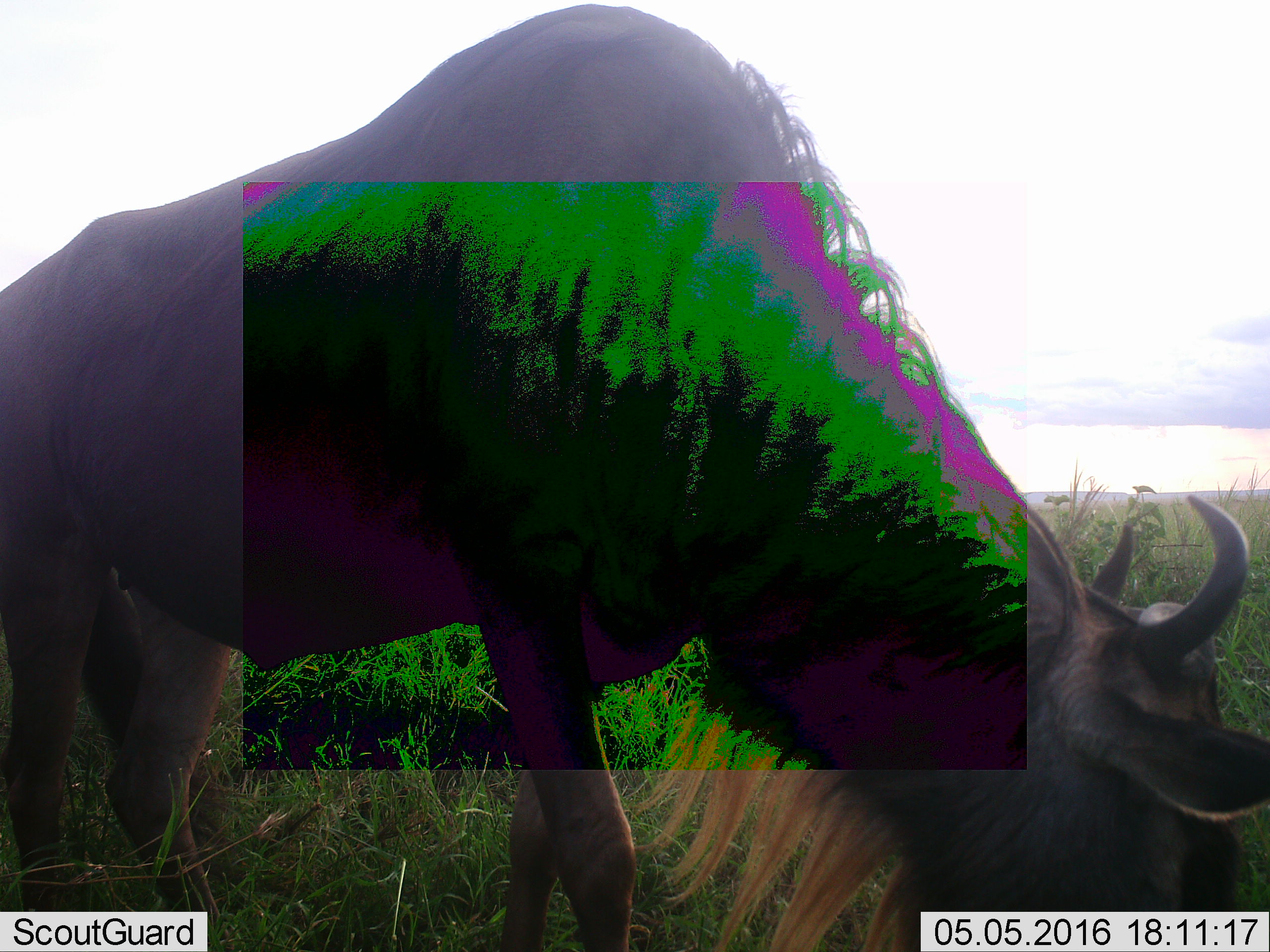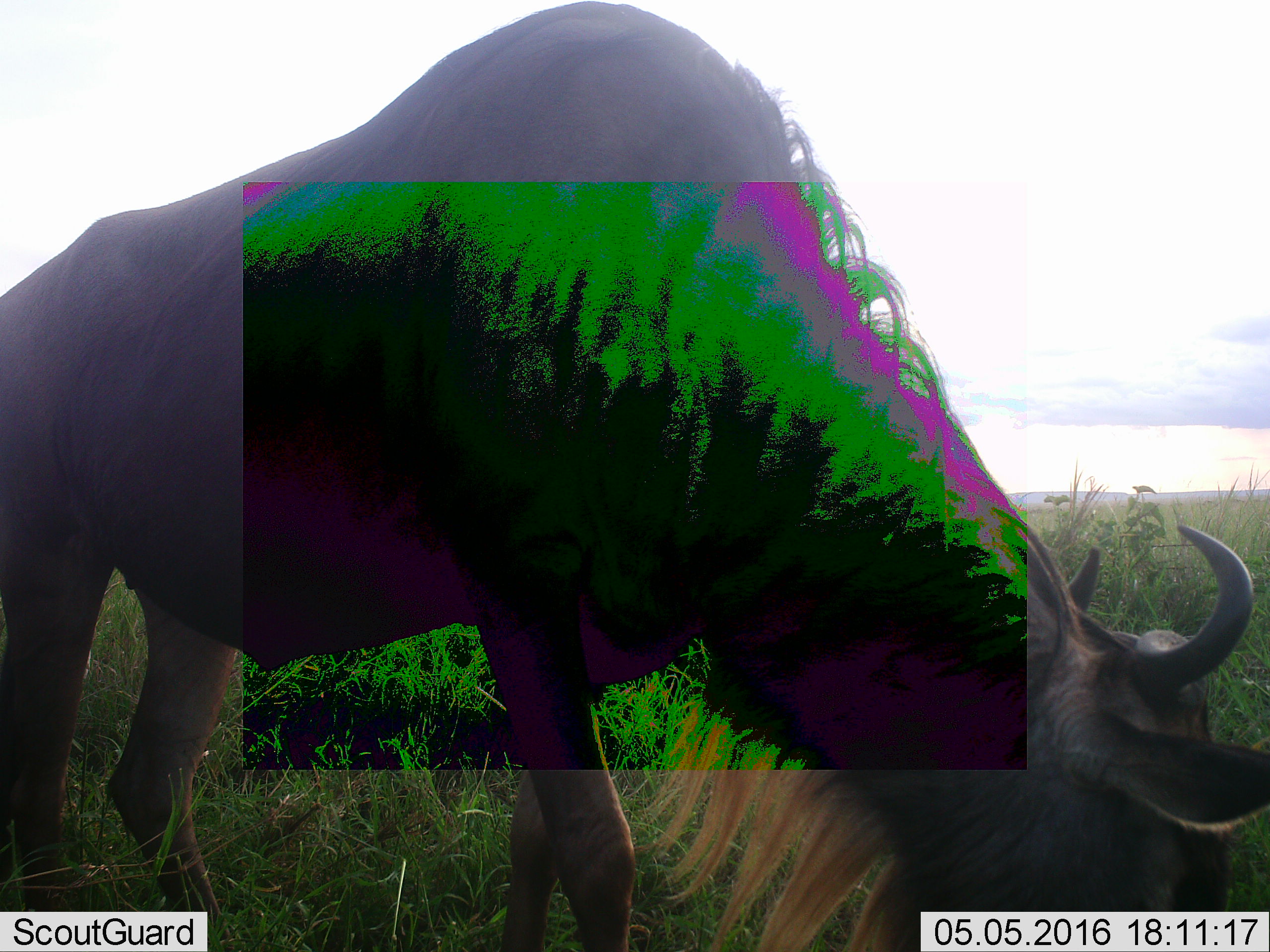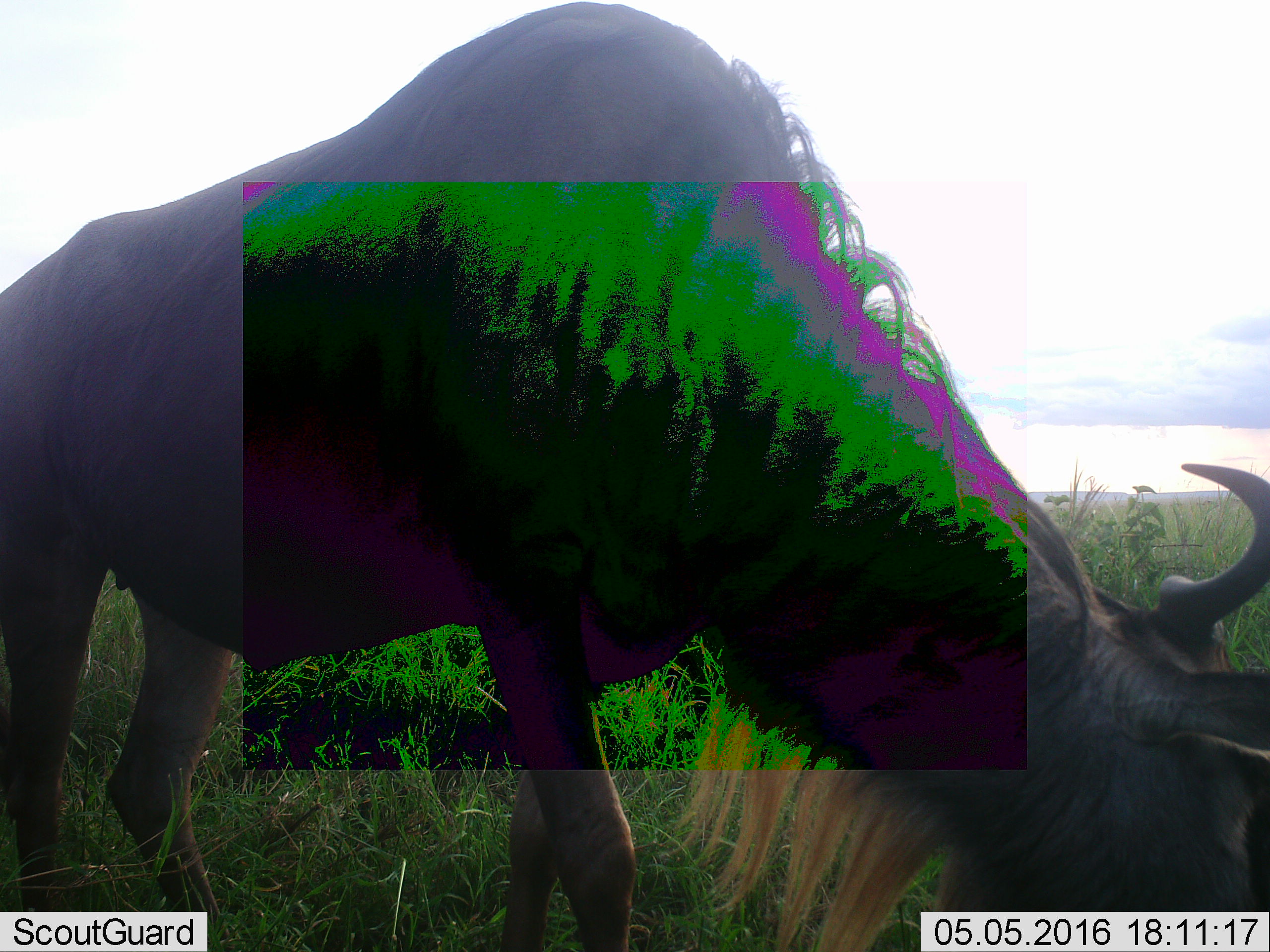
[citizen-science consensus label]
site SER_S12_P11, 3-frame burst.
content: unidentified animal